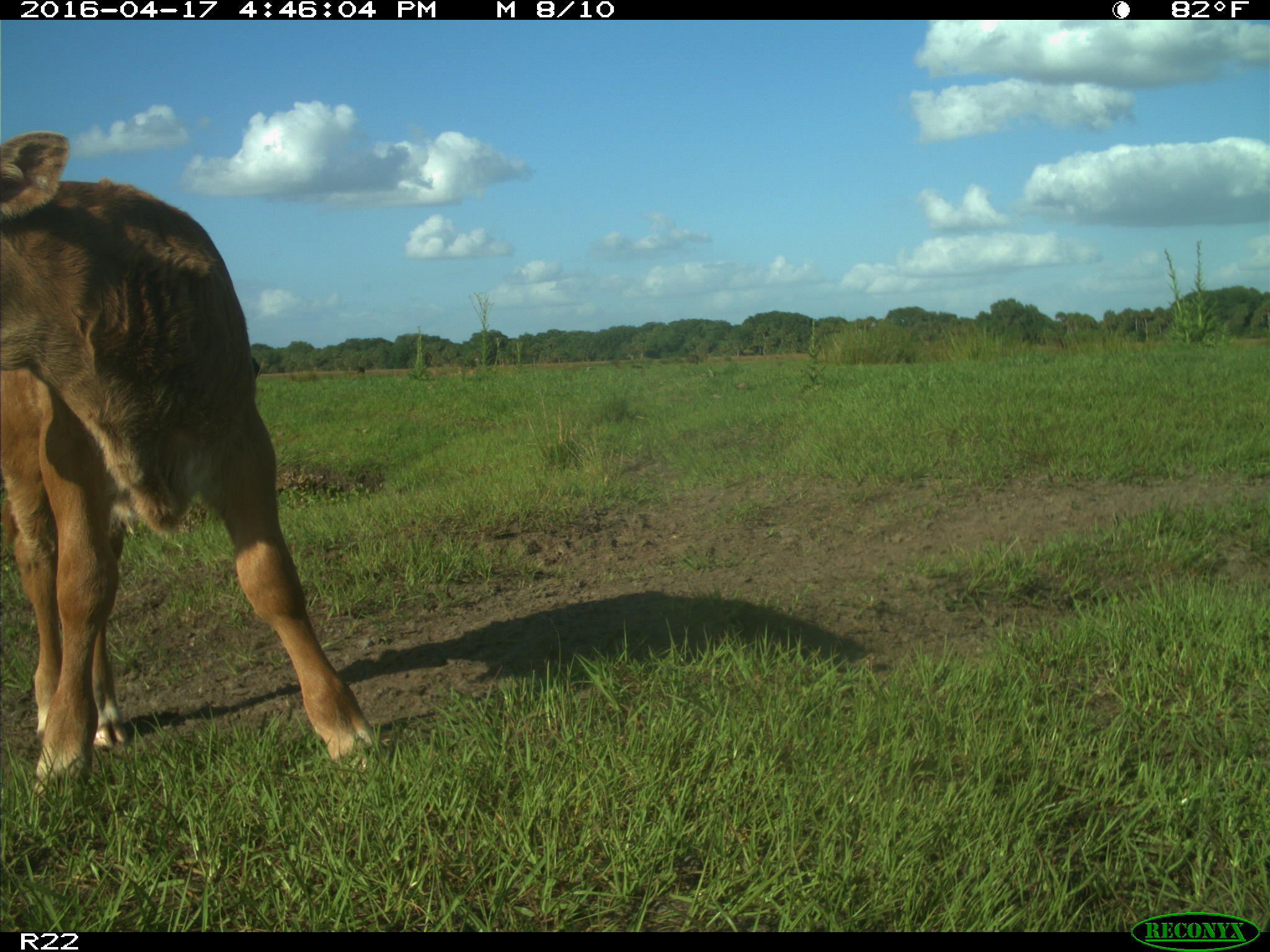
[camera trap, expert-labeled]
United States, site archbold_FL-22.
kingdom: Animalia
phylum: Chordata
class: Mammalia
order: Artiodactyla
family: Bovidae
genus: Bos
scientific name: Bos taurus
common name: domestic cow